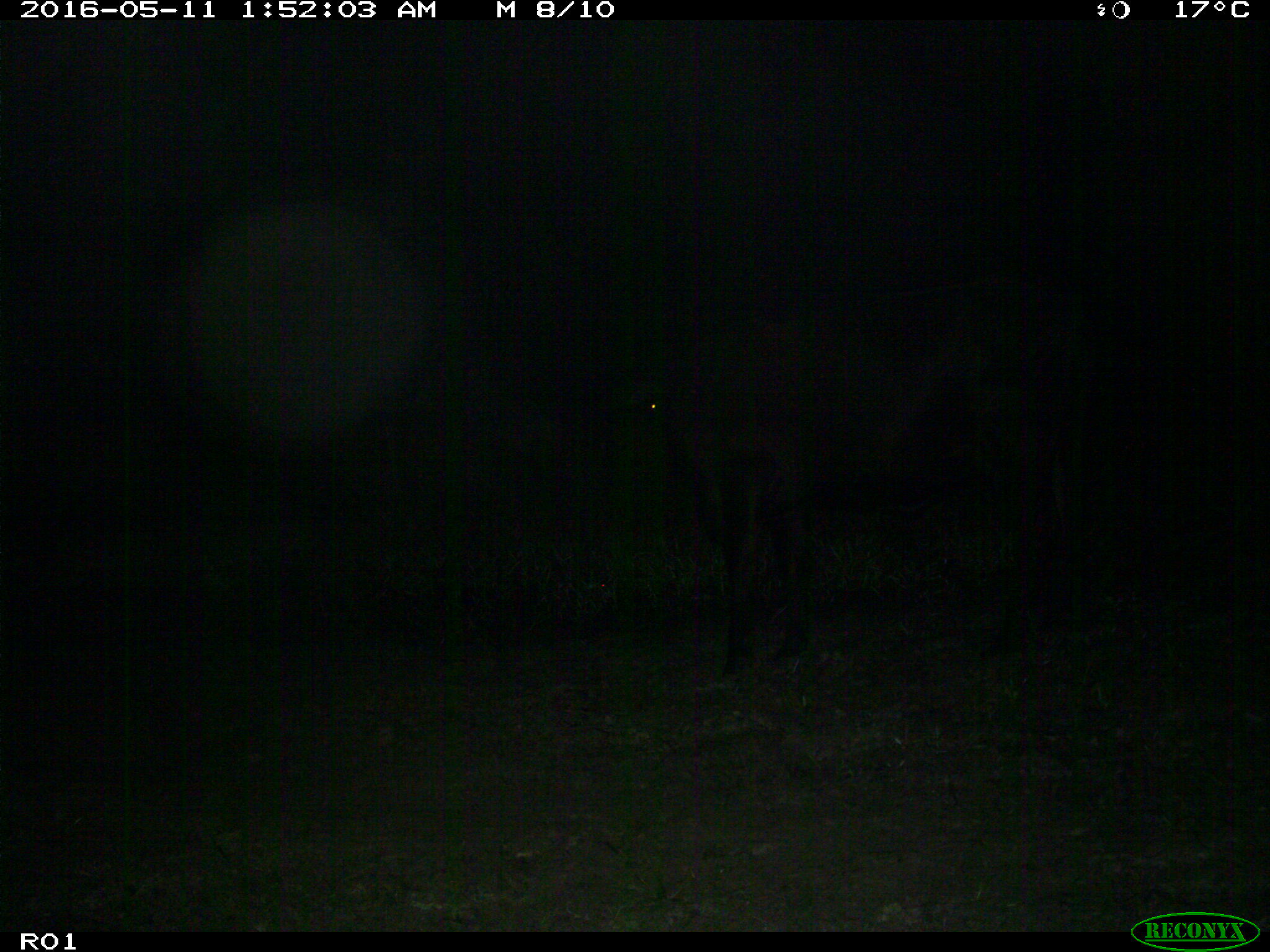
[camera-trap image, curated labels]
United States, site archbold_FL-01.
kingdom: Animalia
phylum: Chordata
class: Mammalia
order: Artiodactyla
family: Bovidae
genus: Bos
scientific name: Bos taurus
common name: domestic cow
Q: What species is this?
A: Bos taurus (domestic cow).